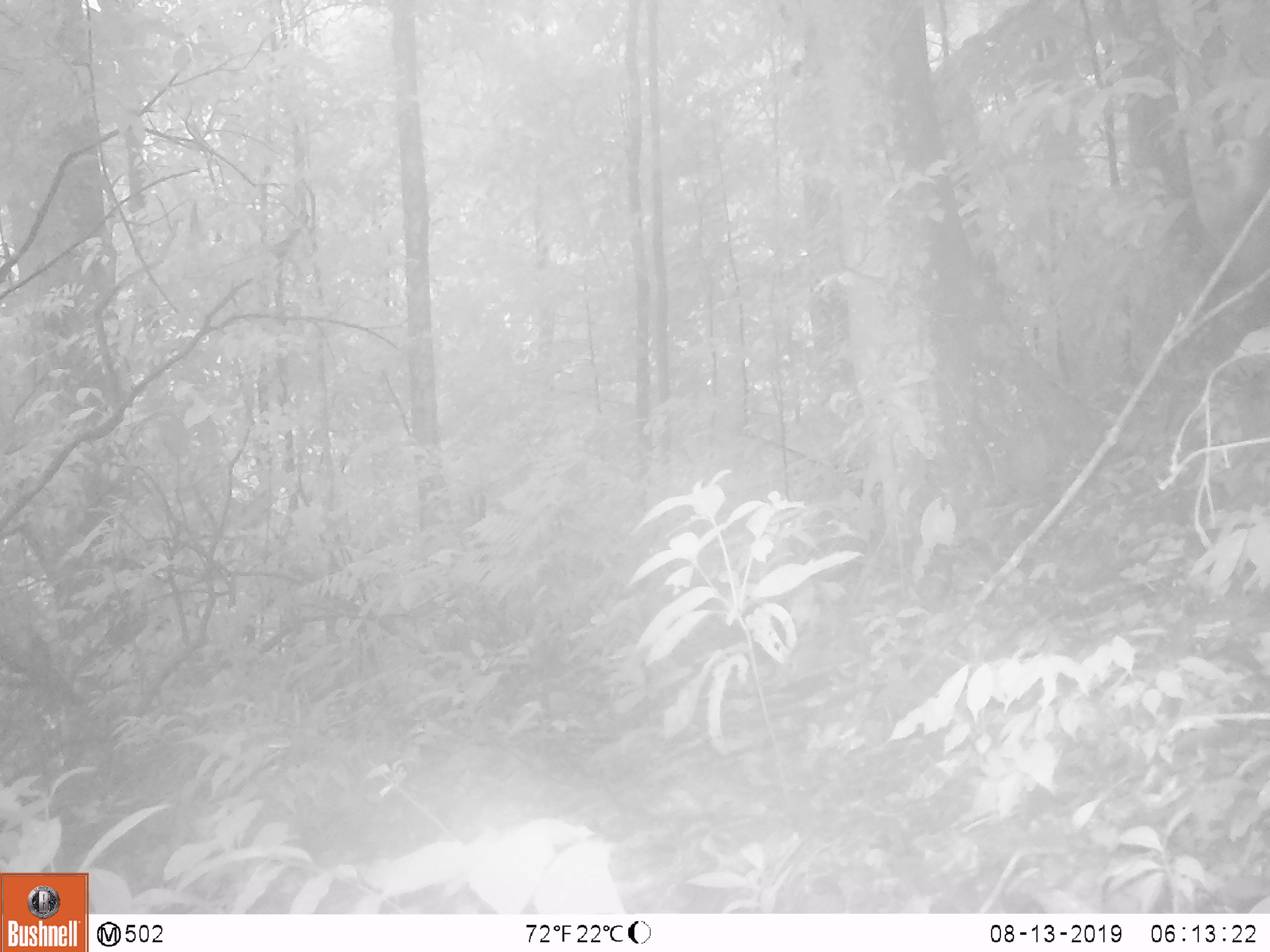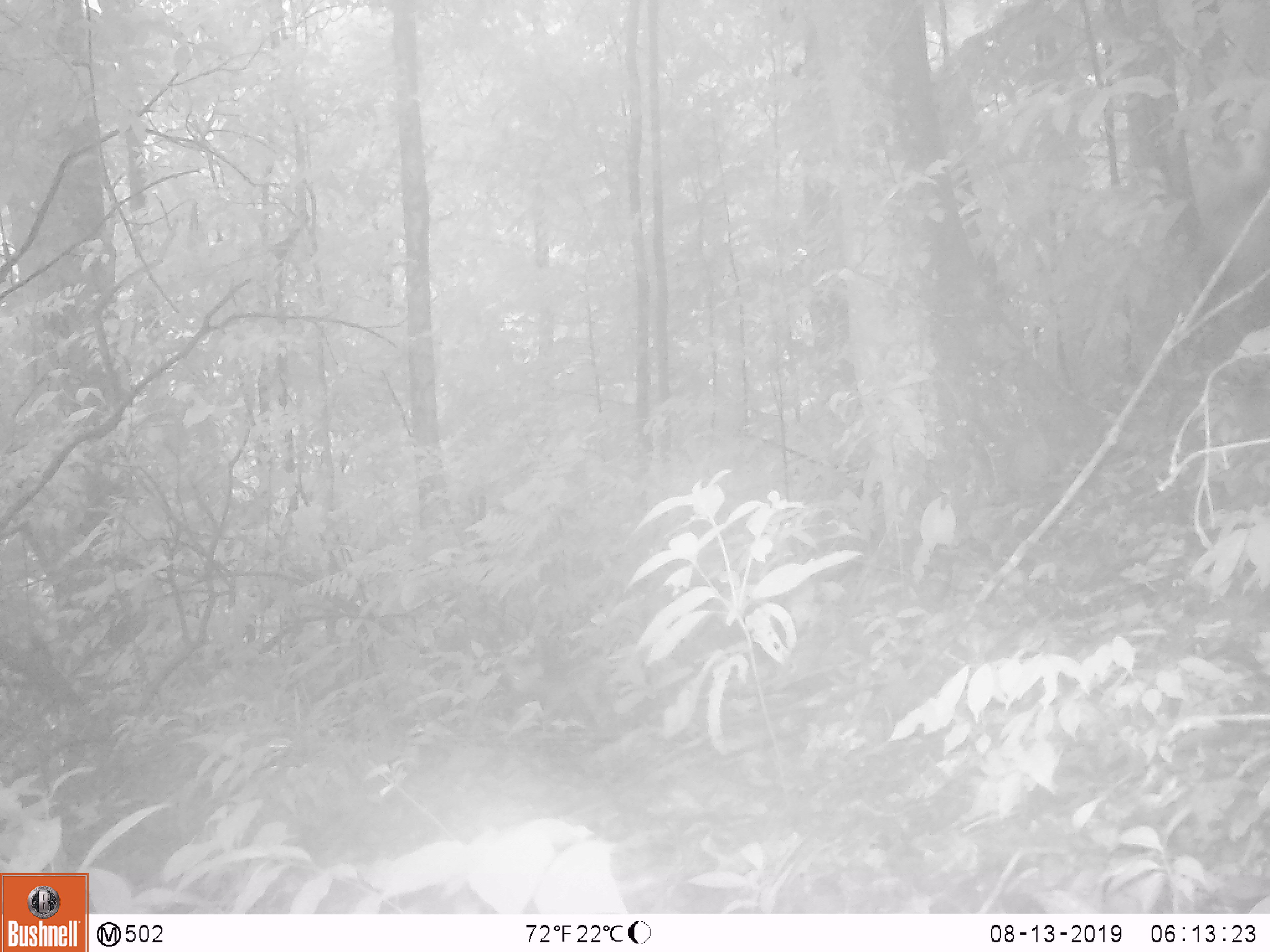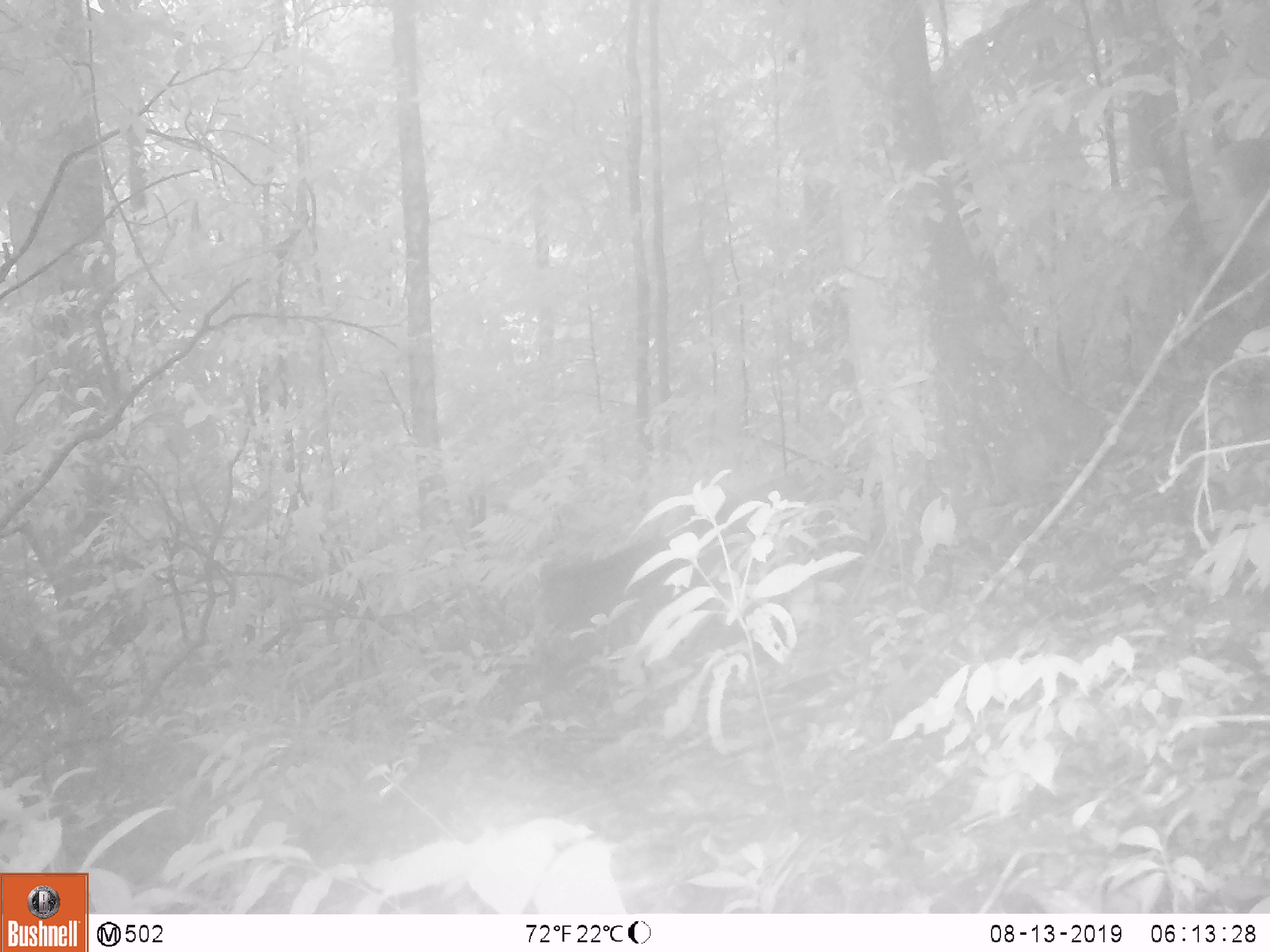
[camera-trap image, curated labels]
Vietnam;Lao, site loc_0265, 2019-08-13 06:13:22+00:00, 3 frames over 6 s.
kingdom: Animalia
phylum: Chordata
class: Mammalia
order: Primates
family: Cercopithecidae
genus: Macaca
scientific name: Macaca arctoides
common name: stump-tailed macaque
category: stump tailed macaque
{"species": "stump tailed macaque (stump-tailed macaque) (Macaca arctoides)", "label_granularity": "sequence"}